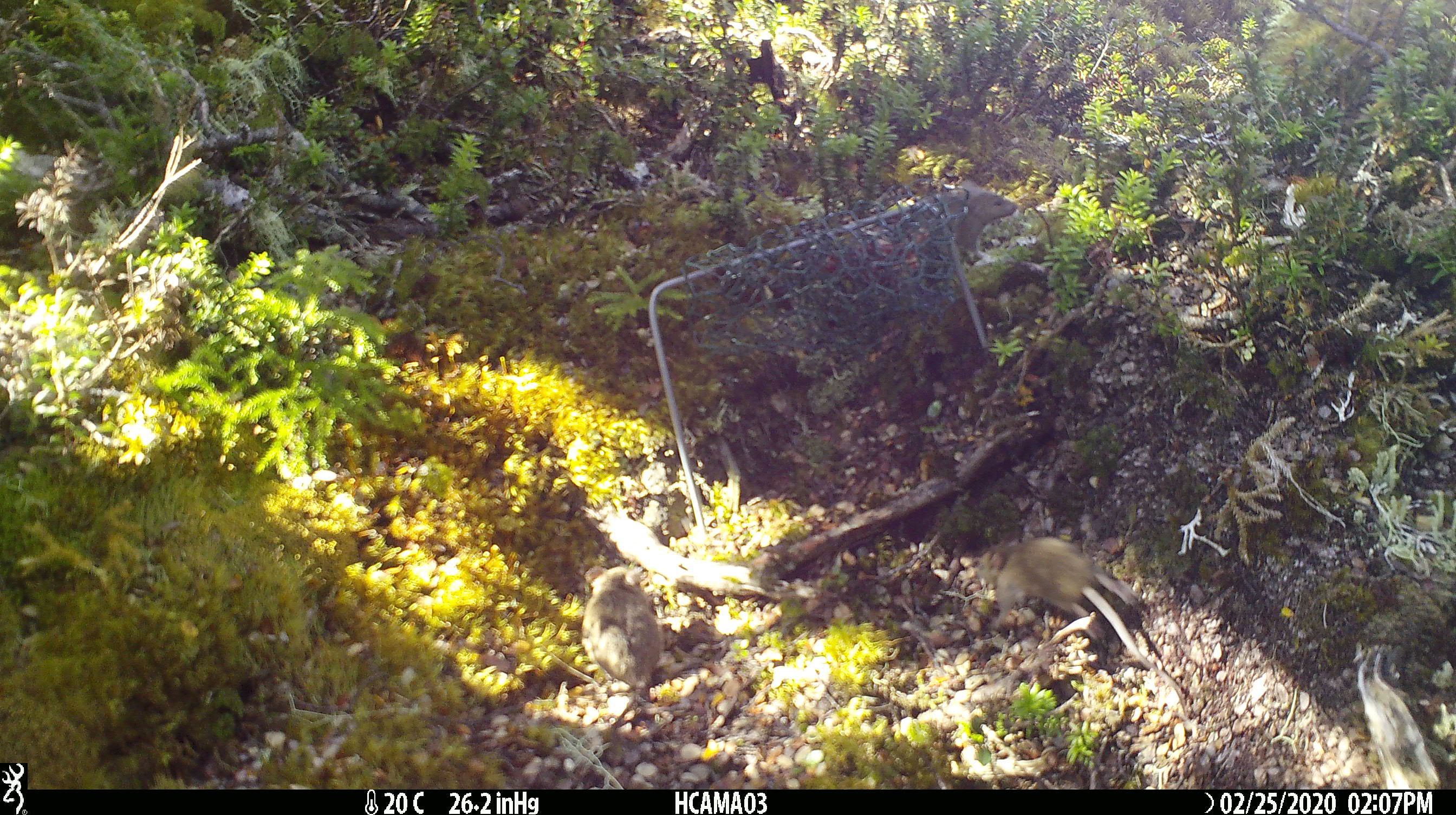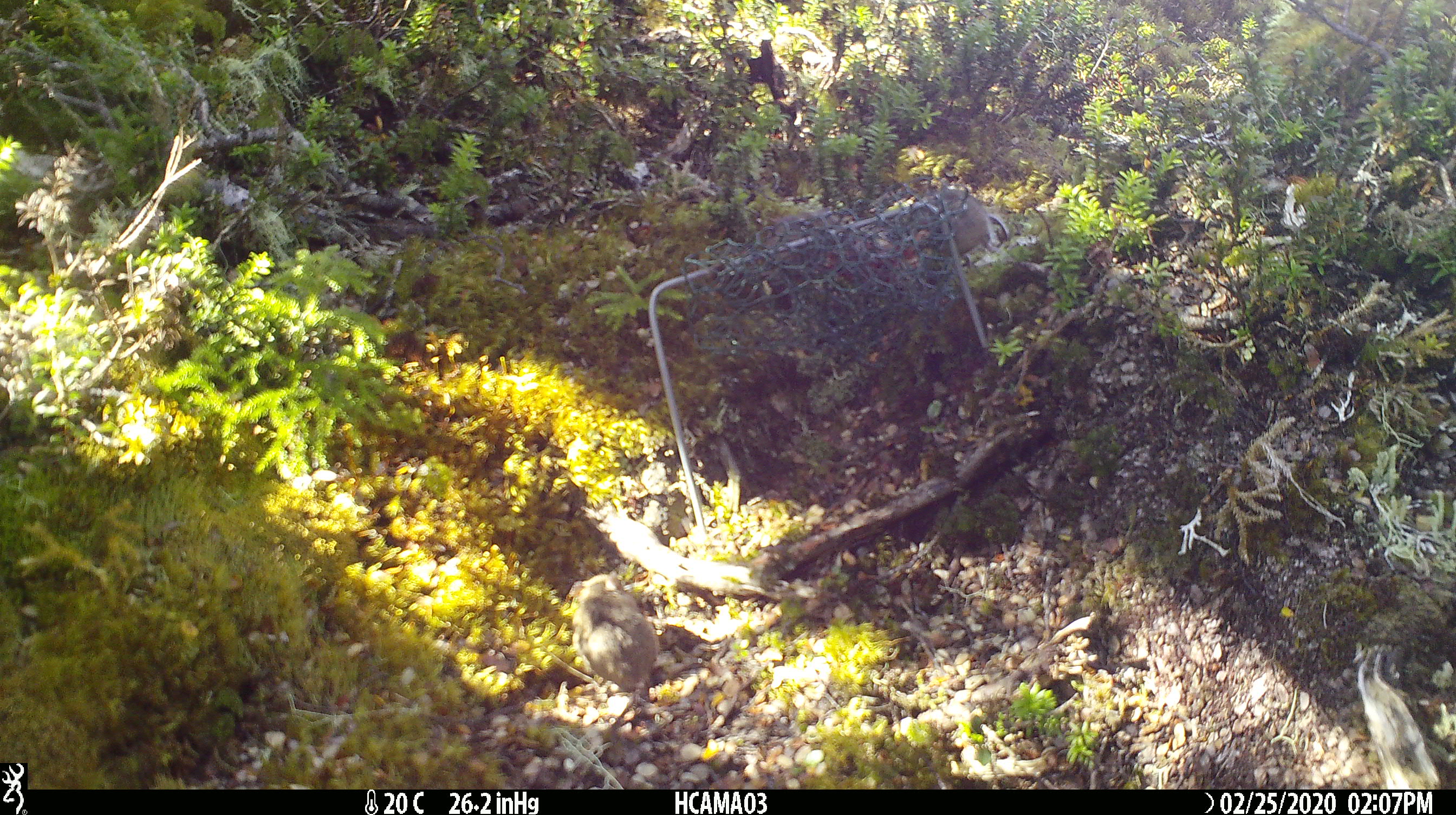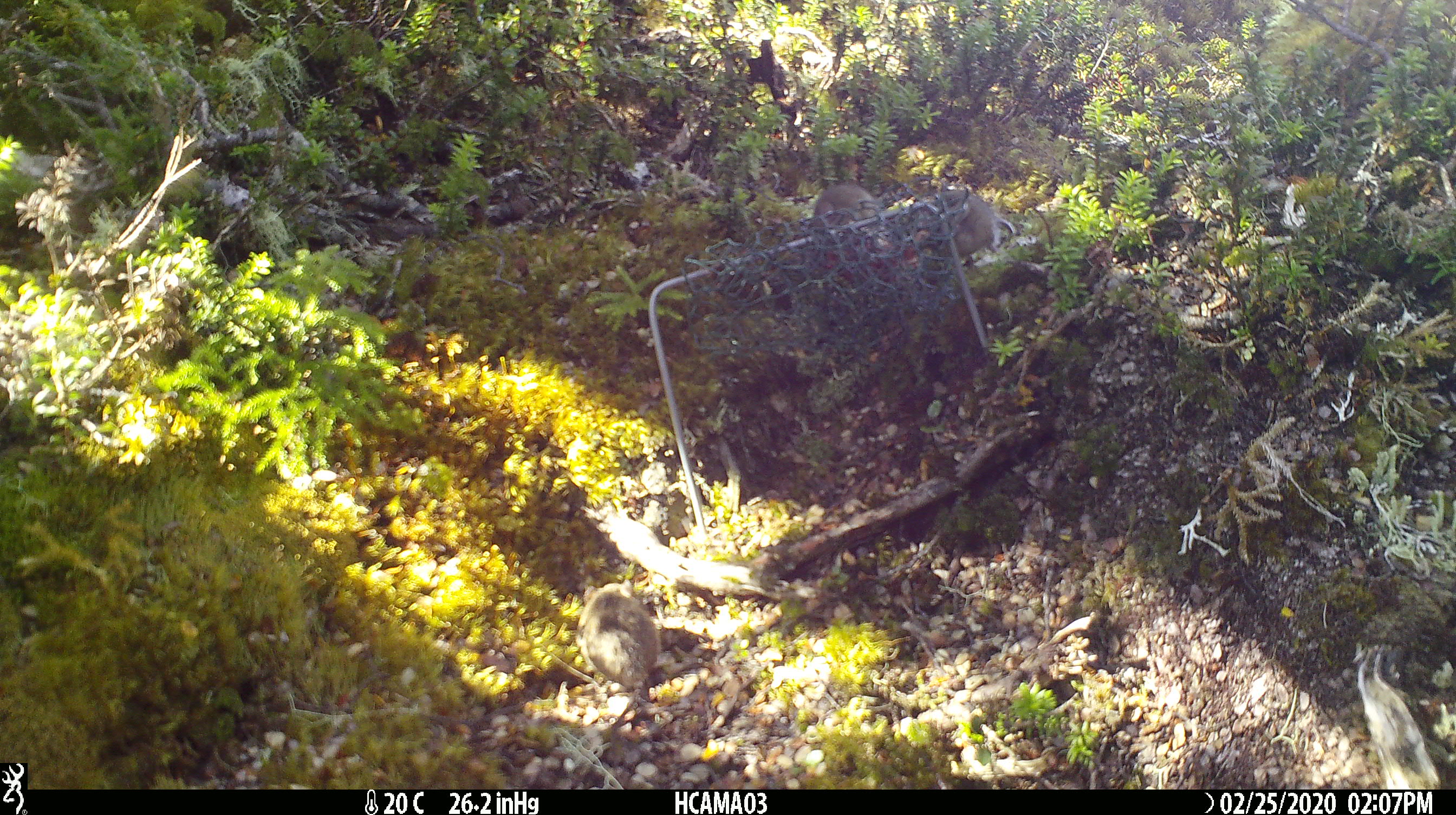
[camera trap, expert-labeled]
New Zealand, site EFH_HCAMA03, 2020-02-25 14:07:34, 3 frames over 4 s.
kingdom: Animalia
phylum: Chordata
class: Mammalia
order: Rodentia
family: Muridae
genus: Mus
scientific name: Mus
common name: mouse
Mouse (Mus).